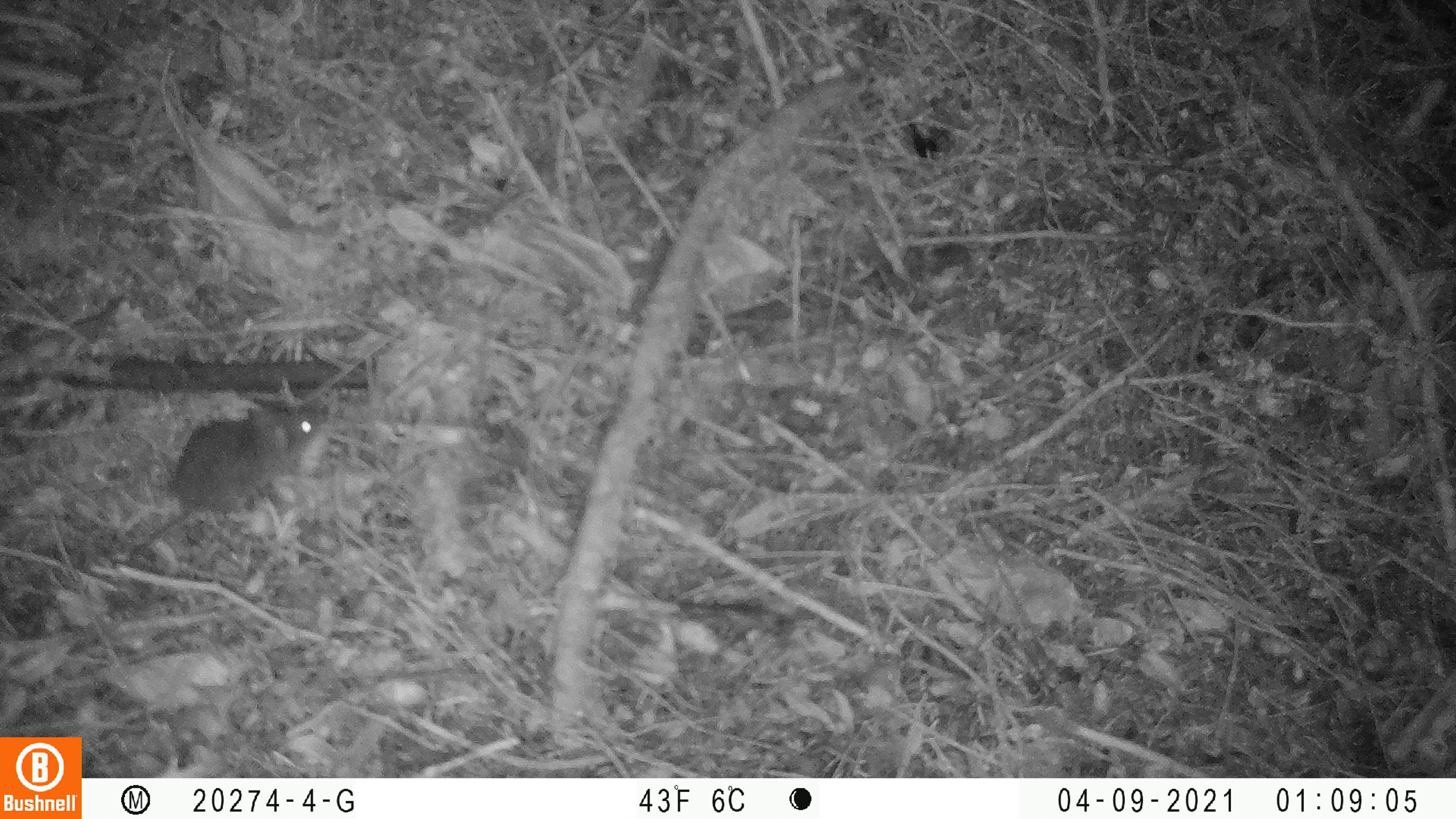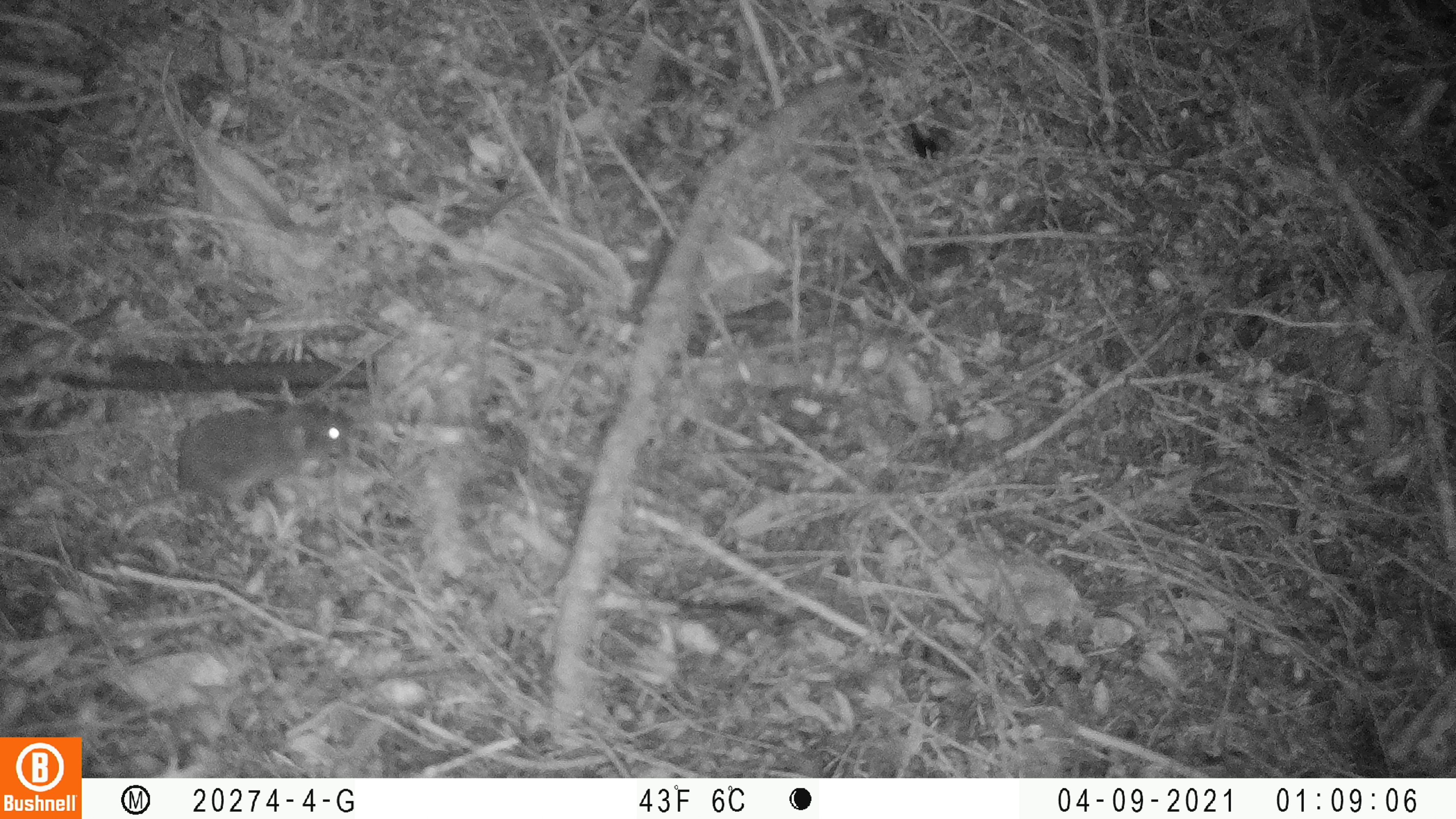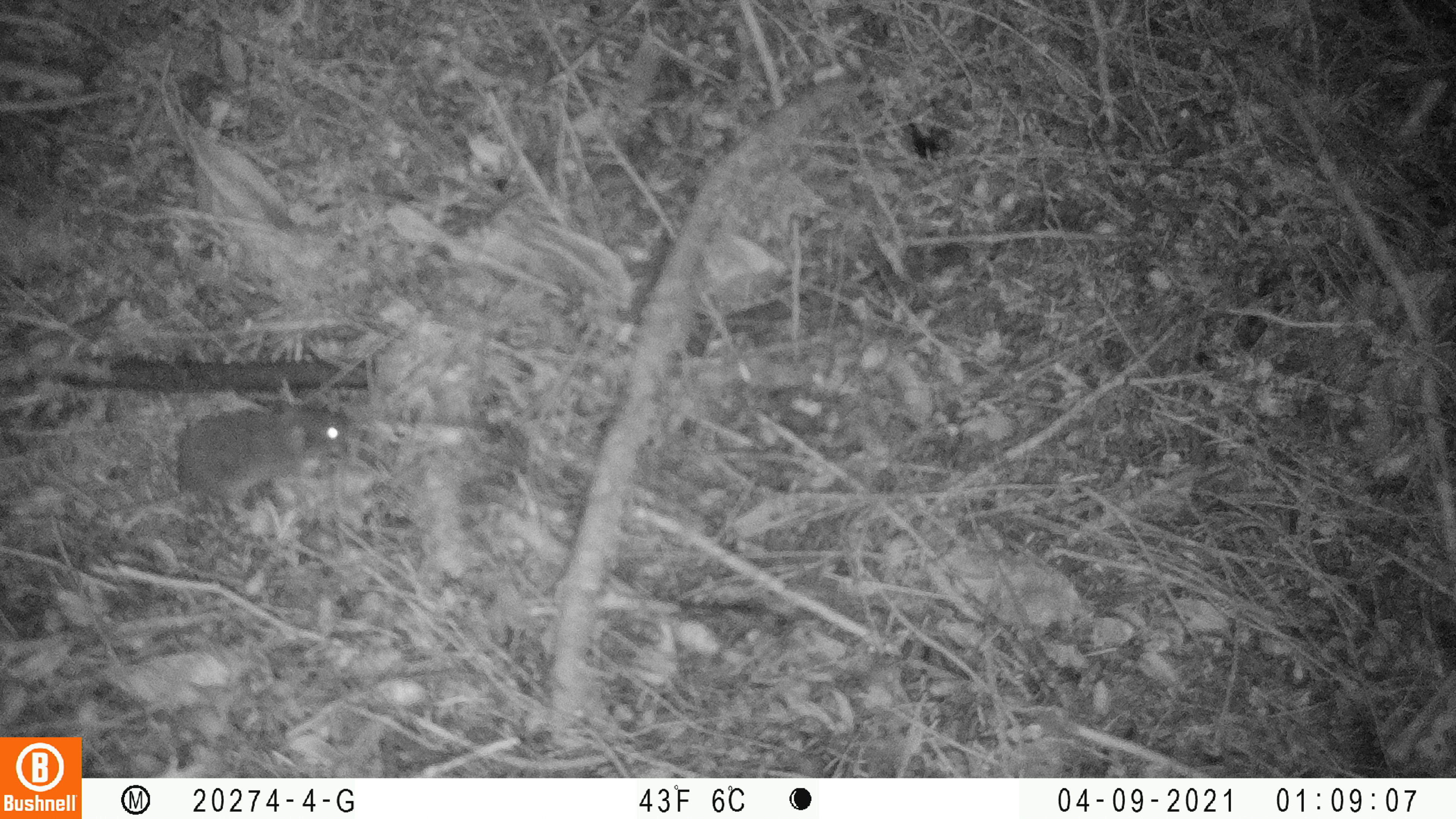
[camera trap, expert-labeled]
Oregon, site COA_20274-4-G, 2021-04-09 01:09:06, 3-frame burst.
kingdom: Animalia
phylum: Chordata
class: Mammalia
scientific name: Mammalia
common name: small mammal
Small mammal (Mammalia).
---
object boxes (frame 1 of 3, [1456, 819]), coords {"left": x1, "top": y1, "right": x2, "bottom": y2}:
small mammal: {"left": 121, "top": 391, "right": 335, "bottom": 570}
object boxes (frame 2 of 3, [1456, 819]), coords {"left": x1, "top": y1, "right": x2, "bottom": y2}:
small mammal: {"left": 95, "top": 393, "right": 363, "bottom": 521}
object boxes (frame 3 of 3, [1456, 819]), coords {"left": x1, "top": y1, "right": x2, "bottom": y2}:
small mammal: {"left": 102, "top": 388, "right": 356, "bottom": 523}